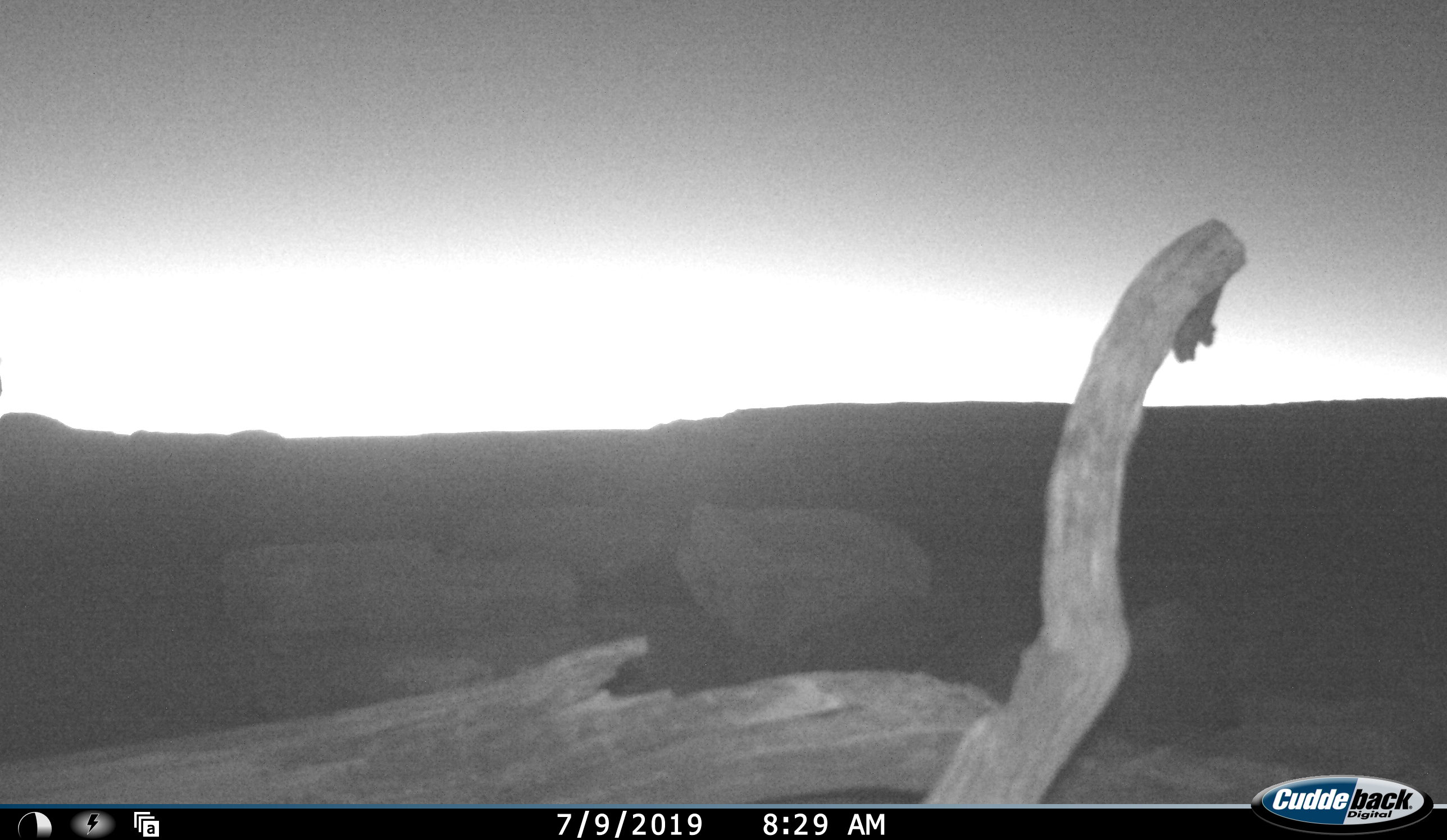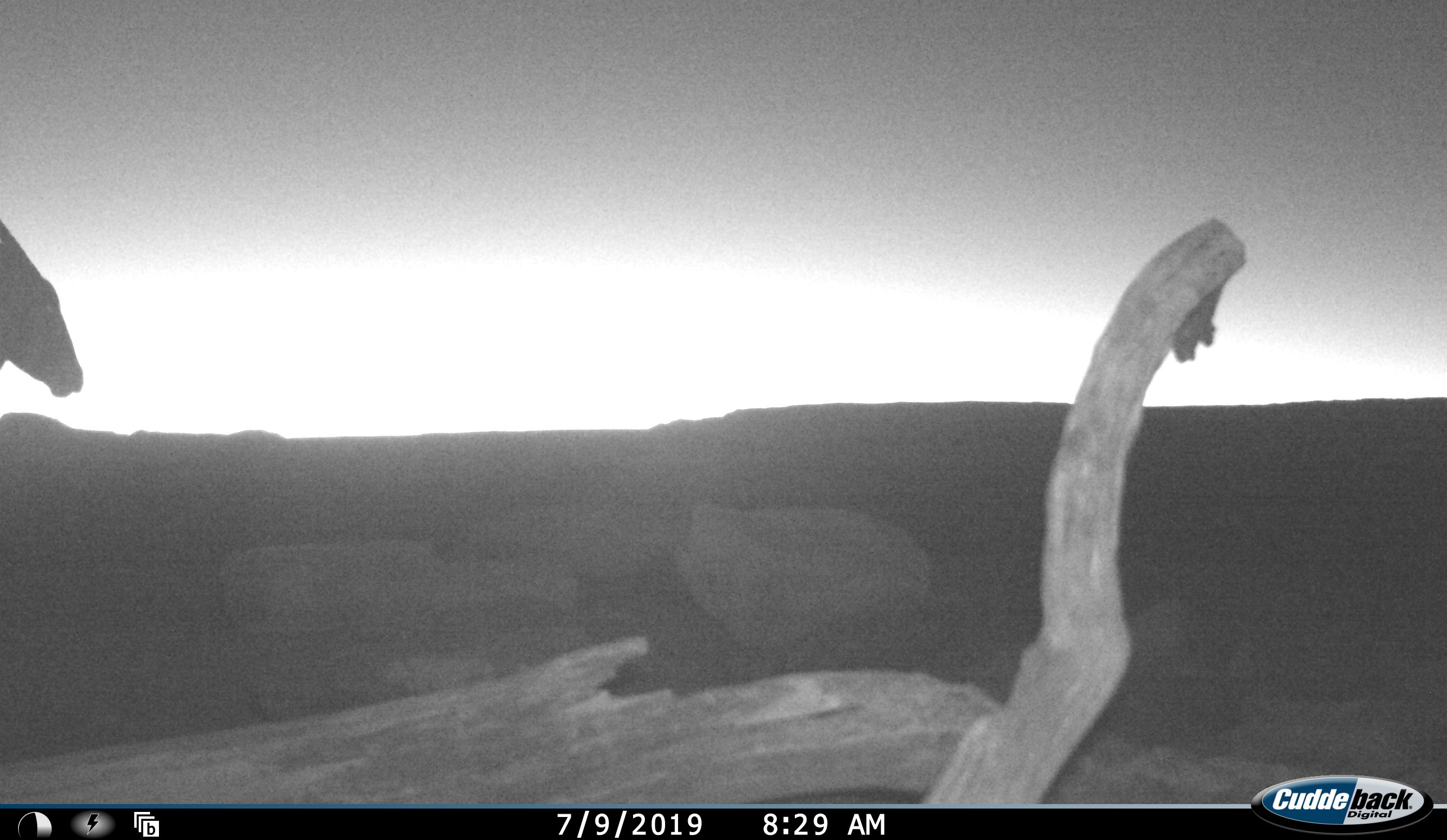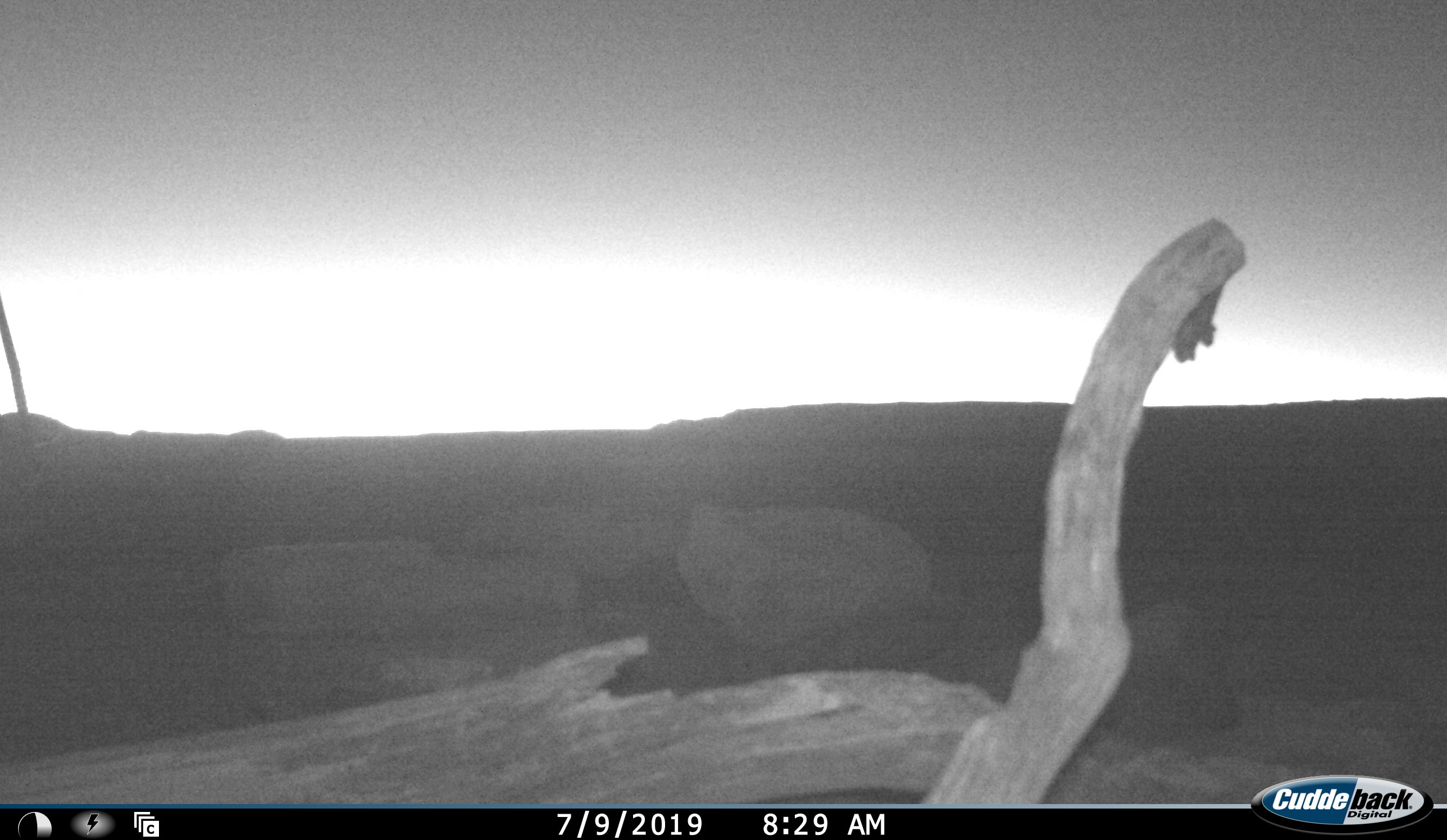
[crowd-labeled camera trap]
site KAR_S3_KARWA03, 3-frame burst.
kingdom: Animalia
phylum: Chordata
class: Mammalia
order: Artiodactyla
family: Bovidae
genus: Oryx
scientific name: Oryx gazella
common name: gemsbok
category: oryx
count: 1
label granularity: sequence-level